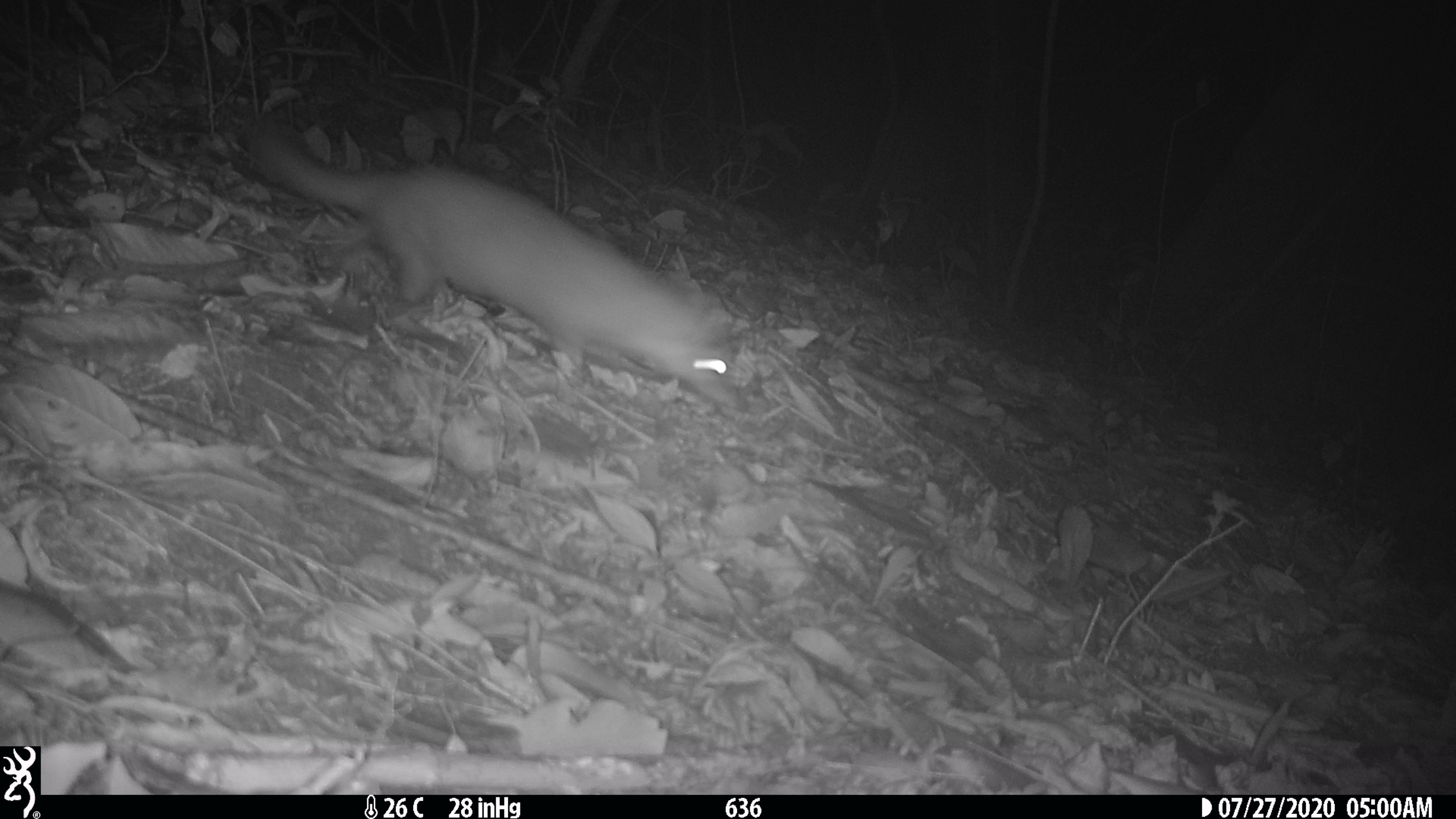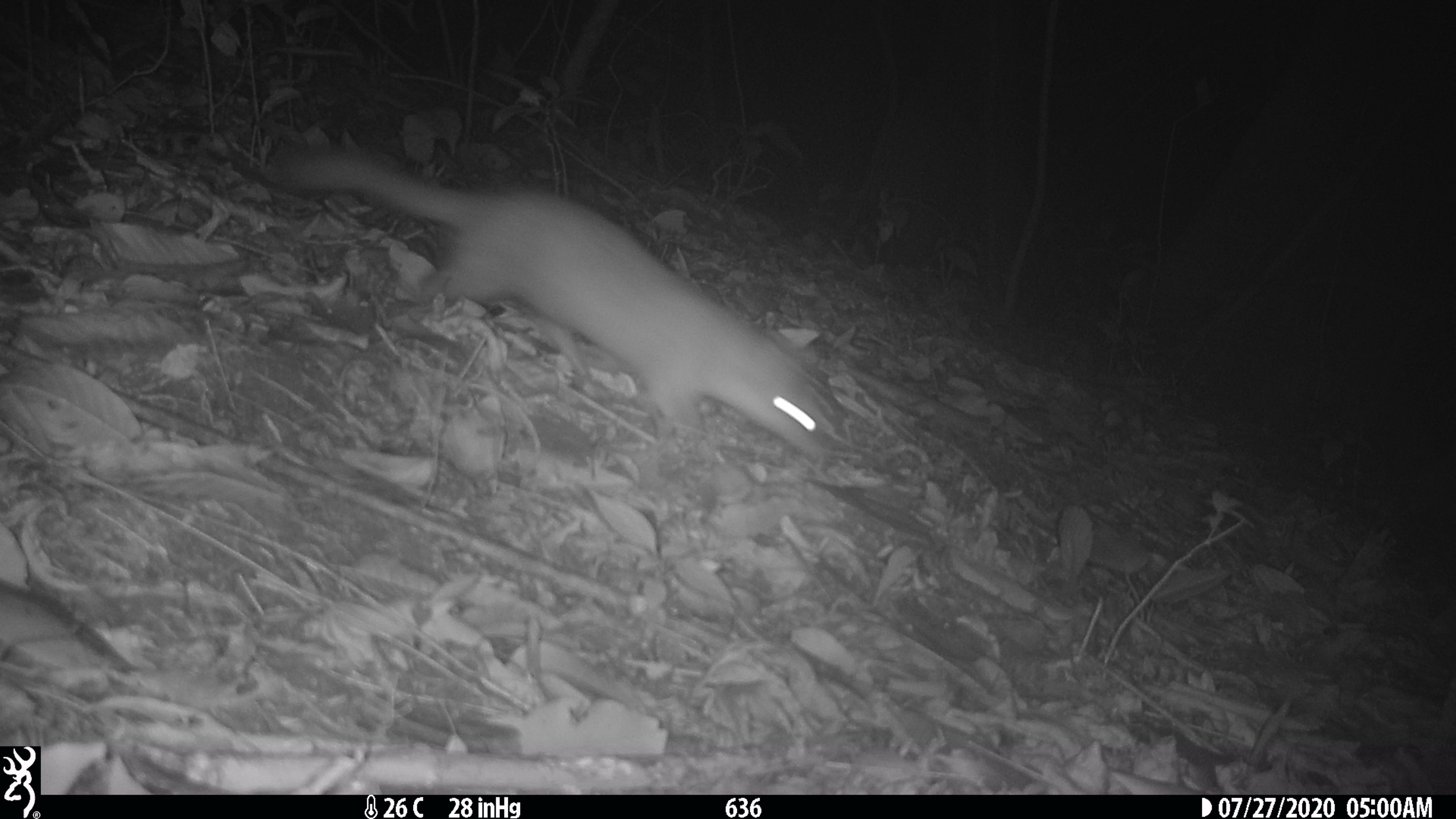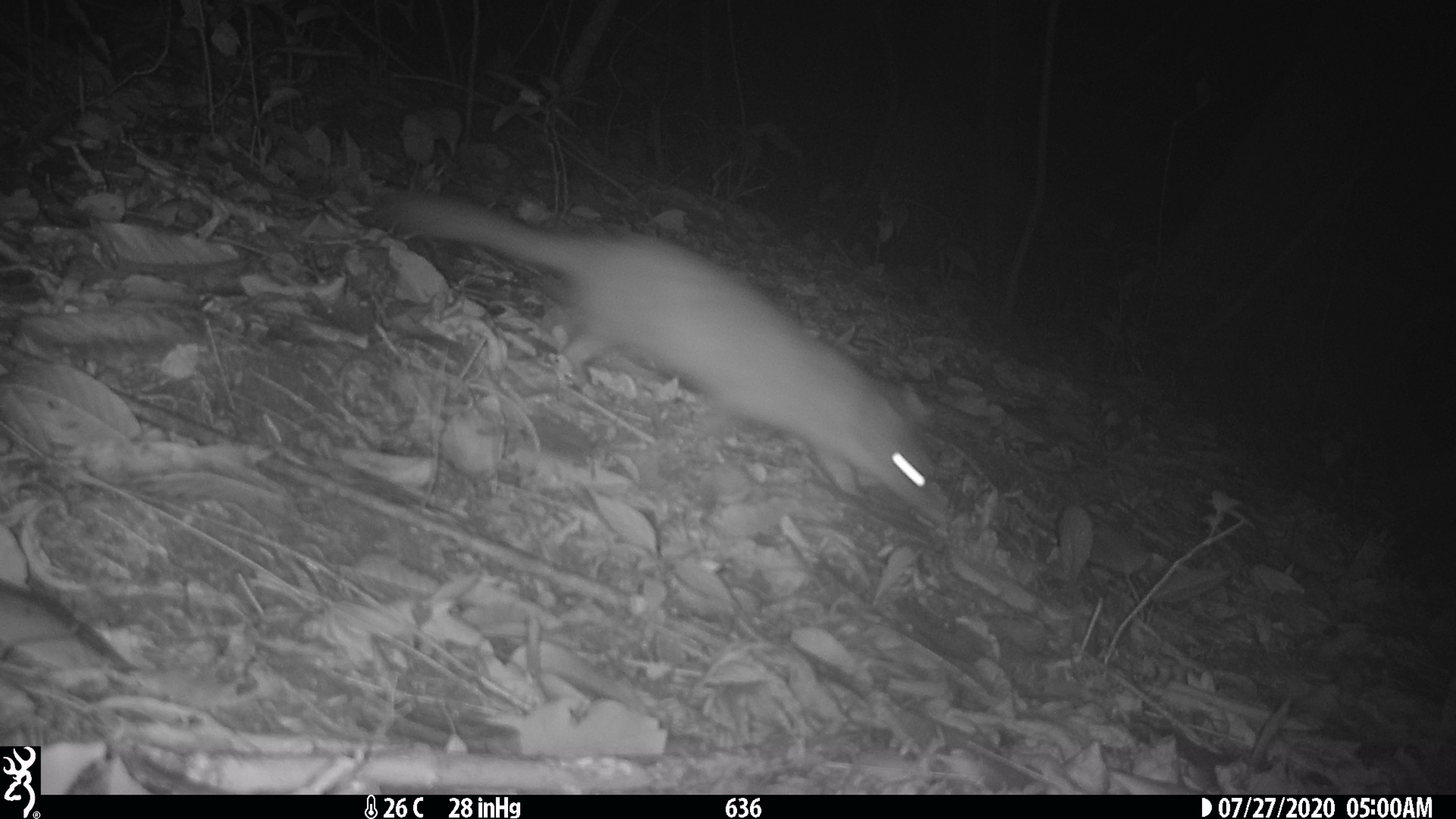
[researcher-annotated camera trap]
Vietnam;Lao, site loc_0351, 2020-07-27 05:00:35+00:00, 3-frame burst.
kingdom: Animalia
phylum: Chordata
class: Mammalia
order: Carnivora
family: Mustelidae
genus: Melogale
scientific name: Melogale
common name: ferret badger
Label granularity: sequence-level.